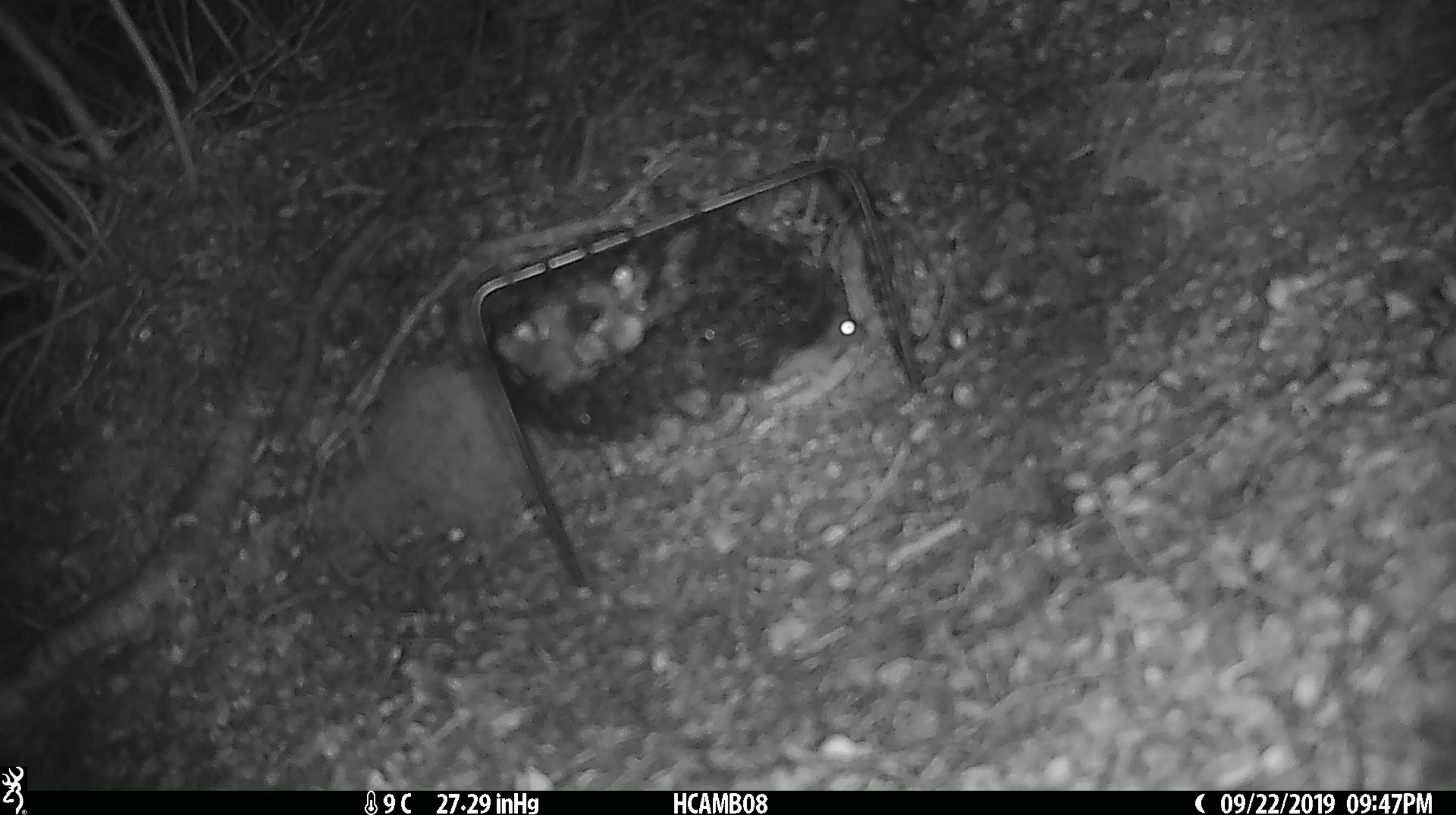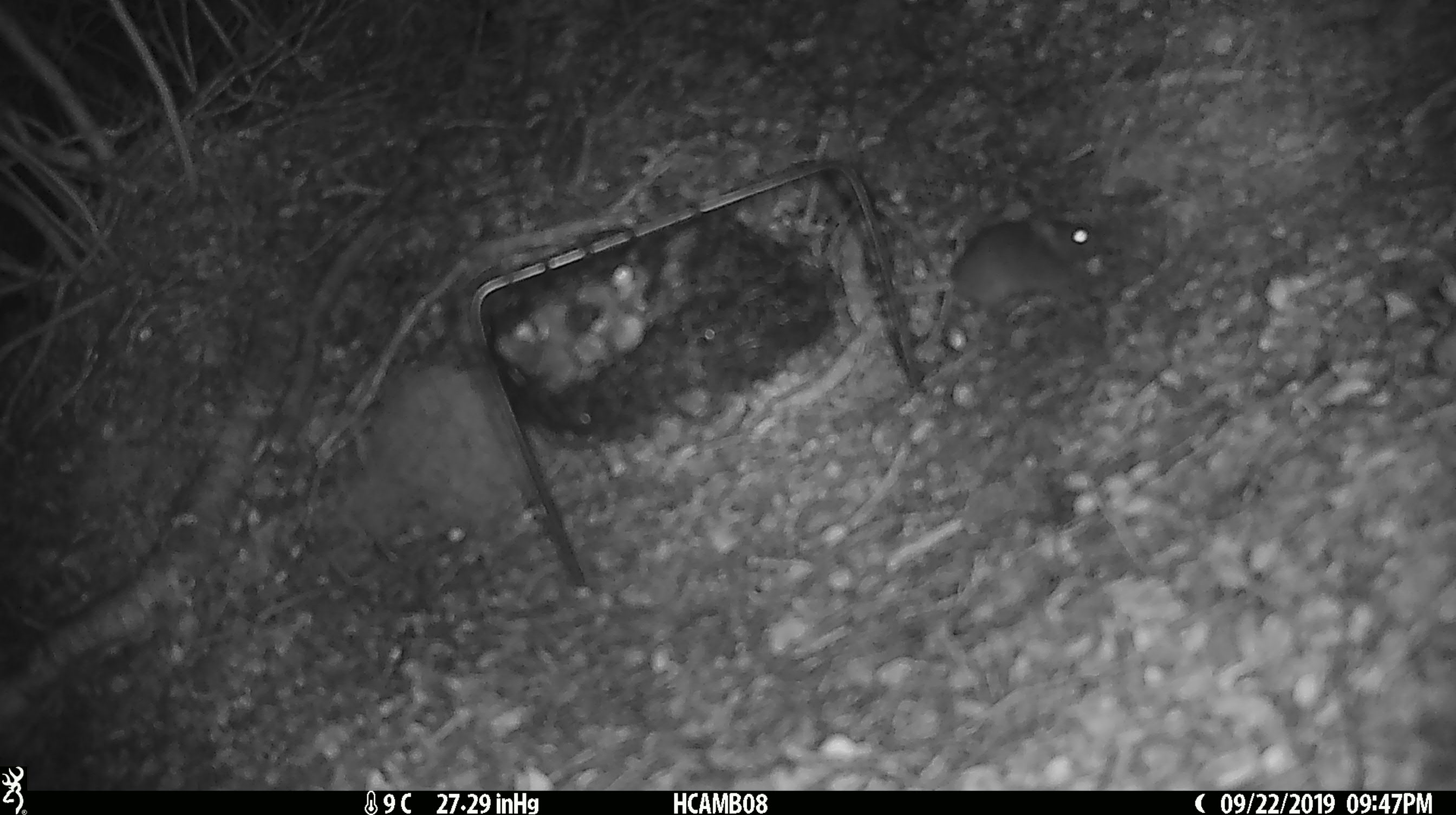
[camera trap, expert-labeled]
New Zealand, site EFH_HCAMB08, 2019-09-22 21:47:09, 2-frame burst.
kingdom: Animalia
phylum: Chordata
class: Mammalia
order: Rodentia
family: Muridae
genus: Mus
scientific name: Mus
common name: mouse